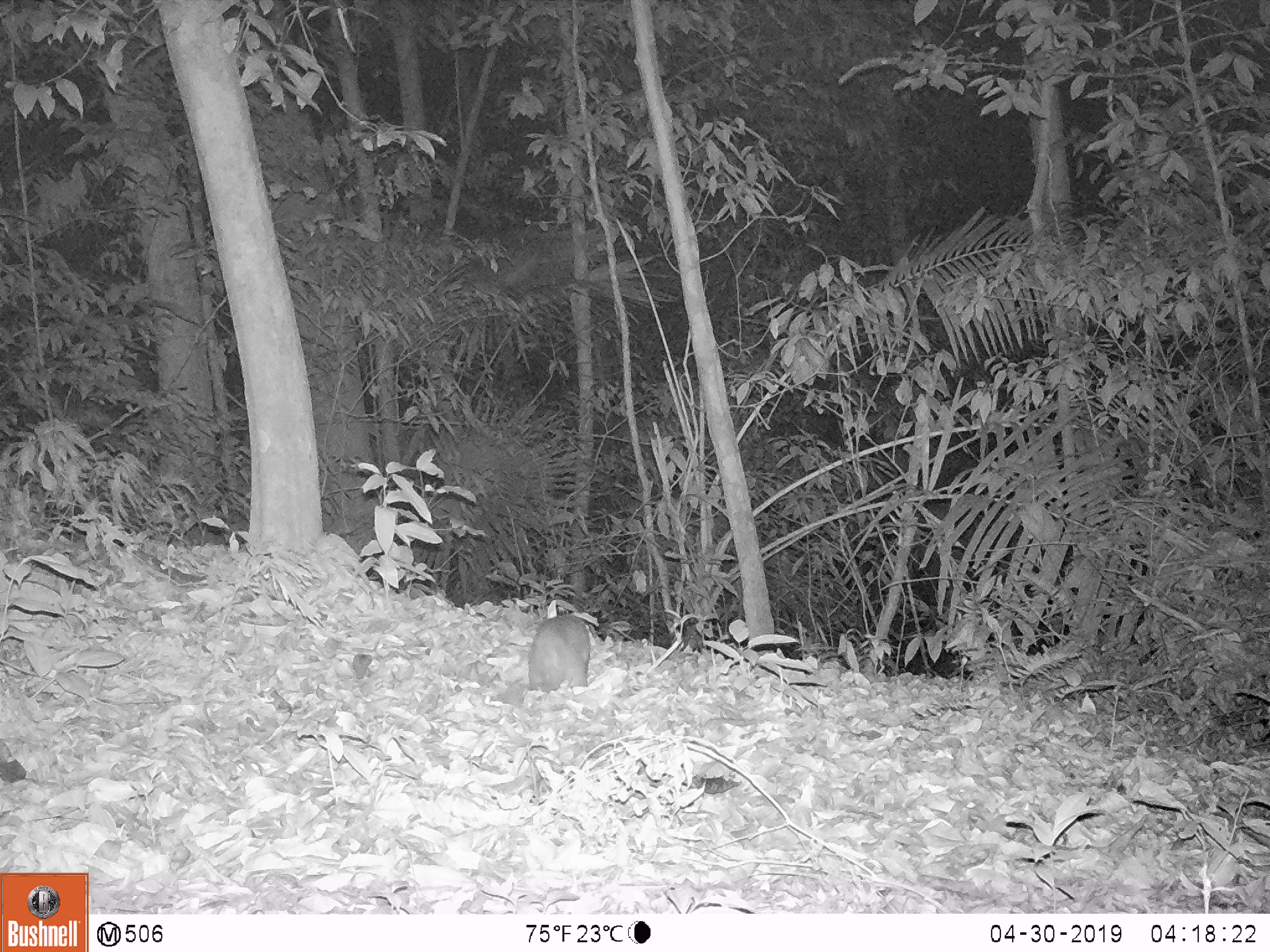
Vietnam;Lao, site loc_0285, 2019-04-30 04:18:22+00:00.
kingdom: Animalia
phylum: Chordata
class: Mammalia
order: Carnivora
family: Mustelidae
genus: Melogale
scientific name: Melogale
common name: ferret badger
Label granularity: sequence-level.